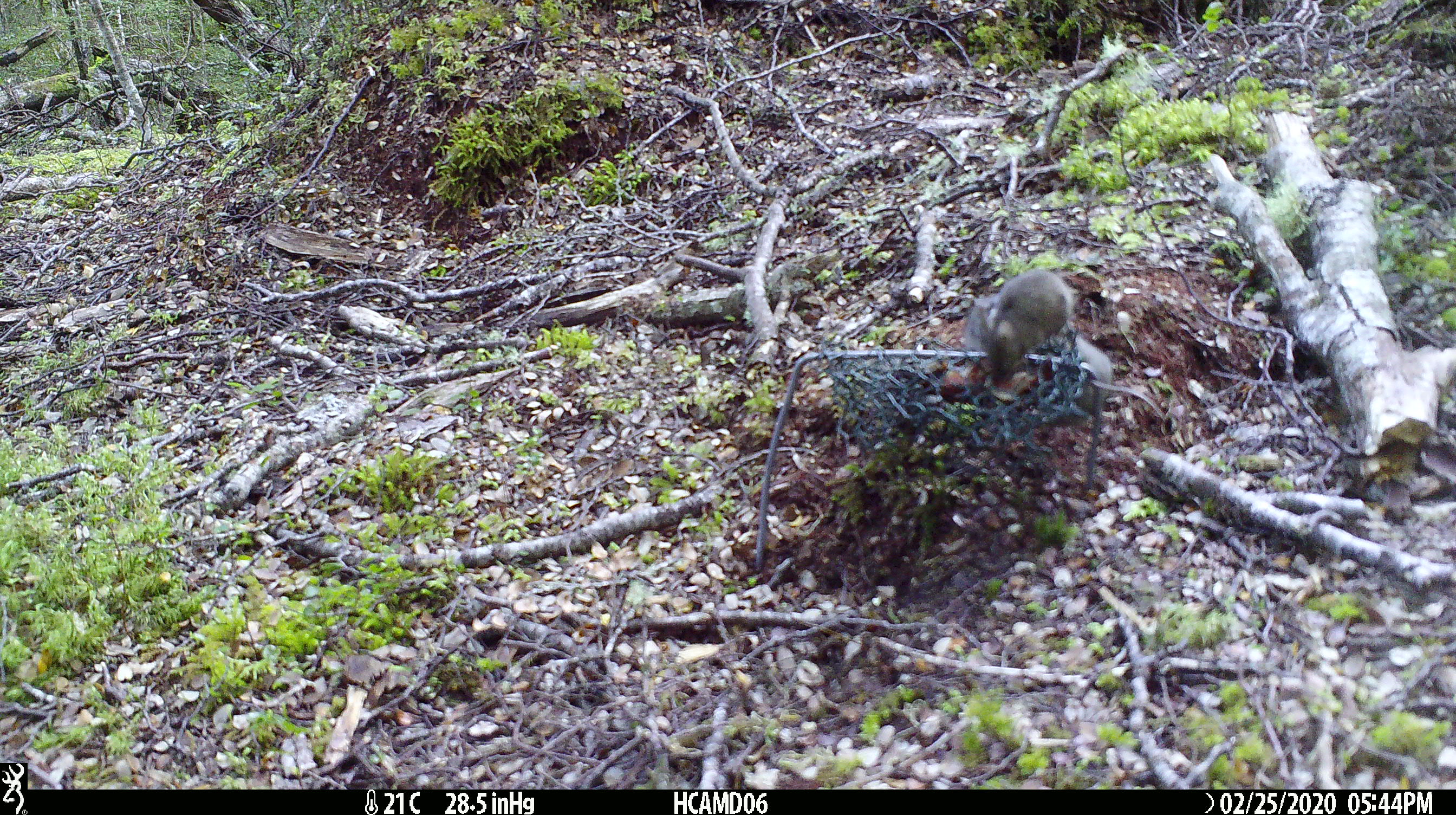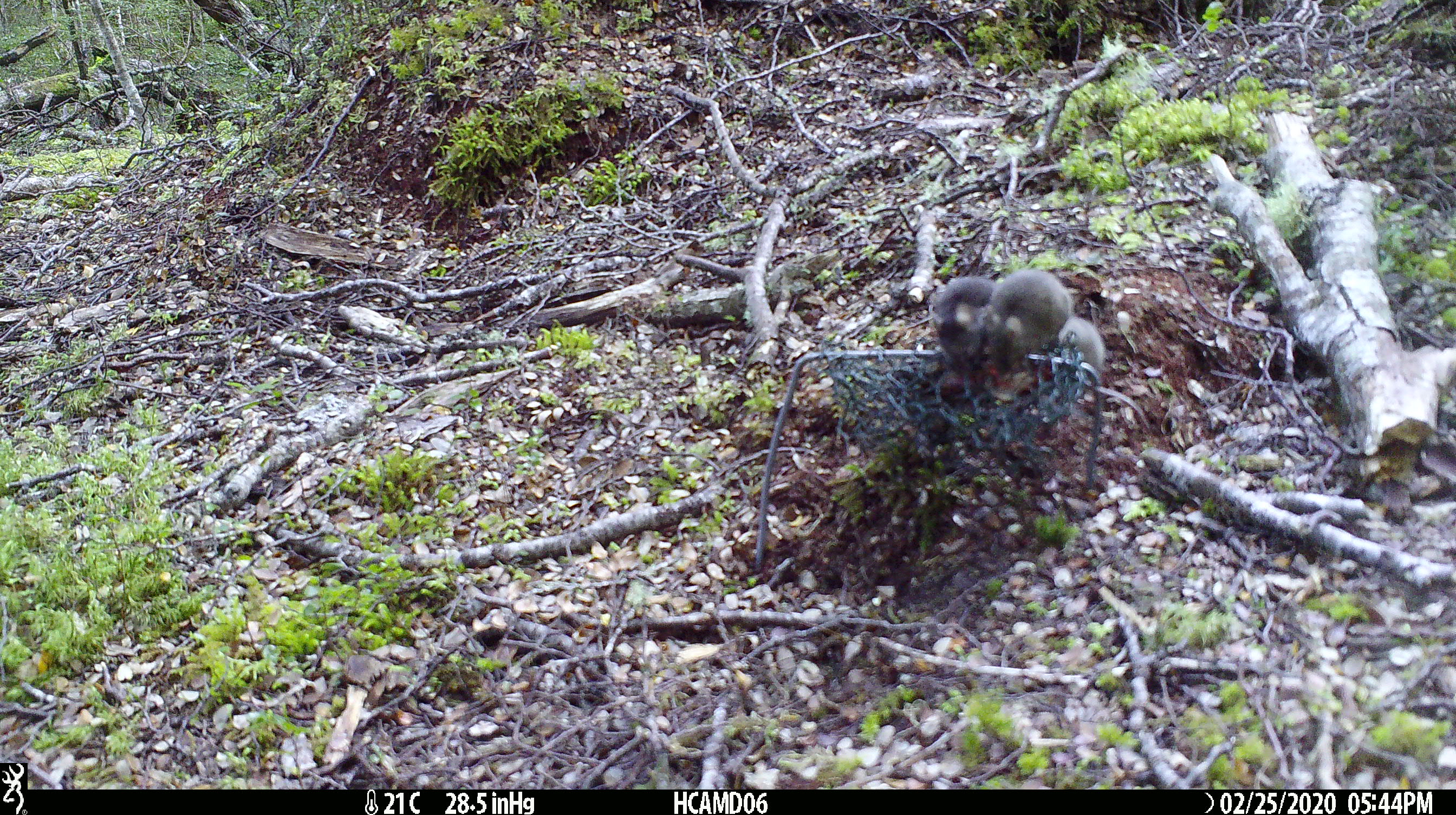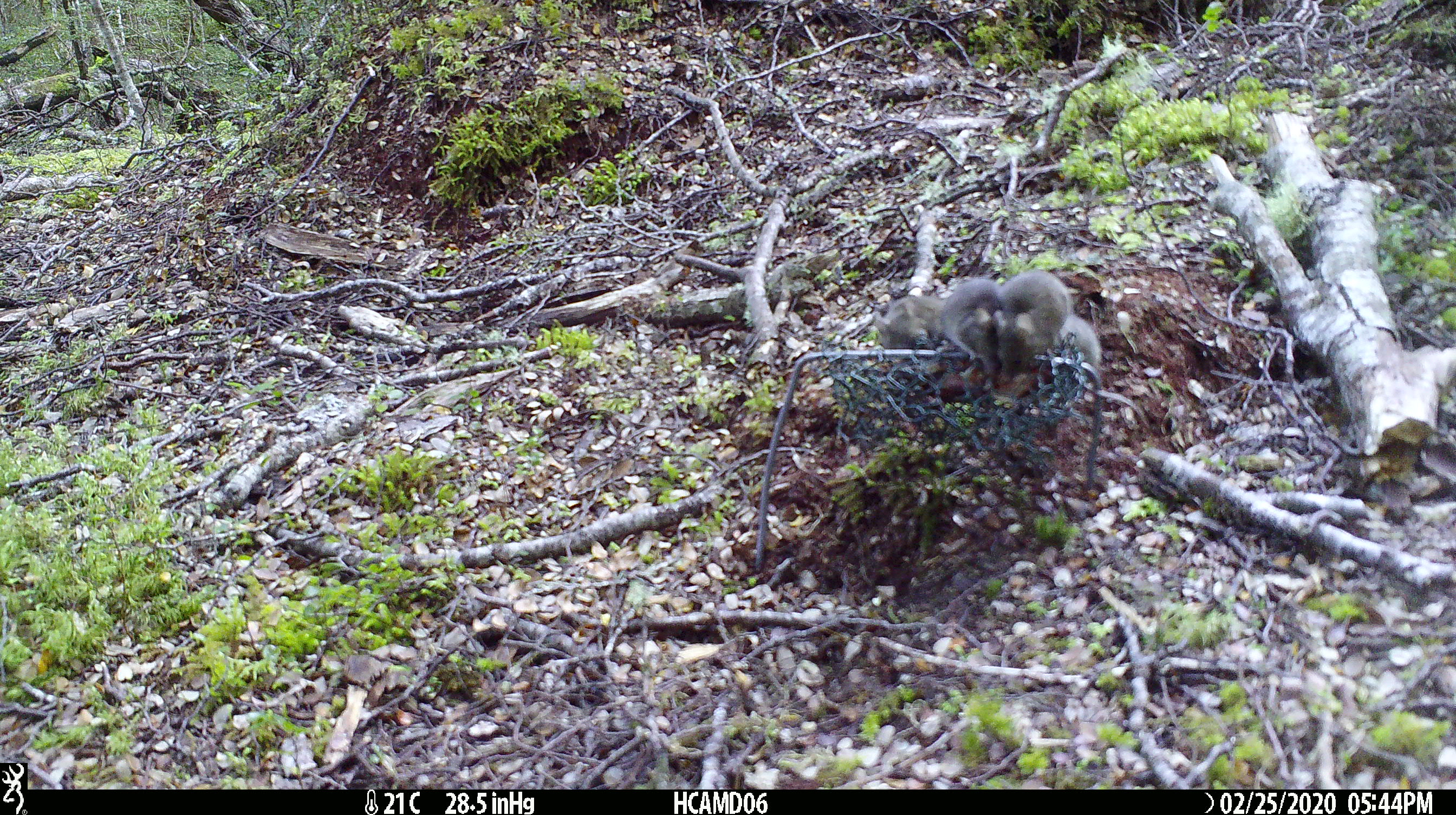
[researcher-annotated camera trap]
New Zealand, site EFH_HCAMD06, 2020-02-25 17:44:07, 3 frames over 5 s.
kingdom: Animalia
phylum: Chordata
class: Mammalia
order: Rodentia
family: Muridae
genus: Mus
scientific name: Mus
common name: mouse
Mouse (Mus).